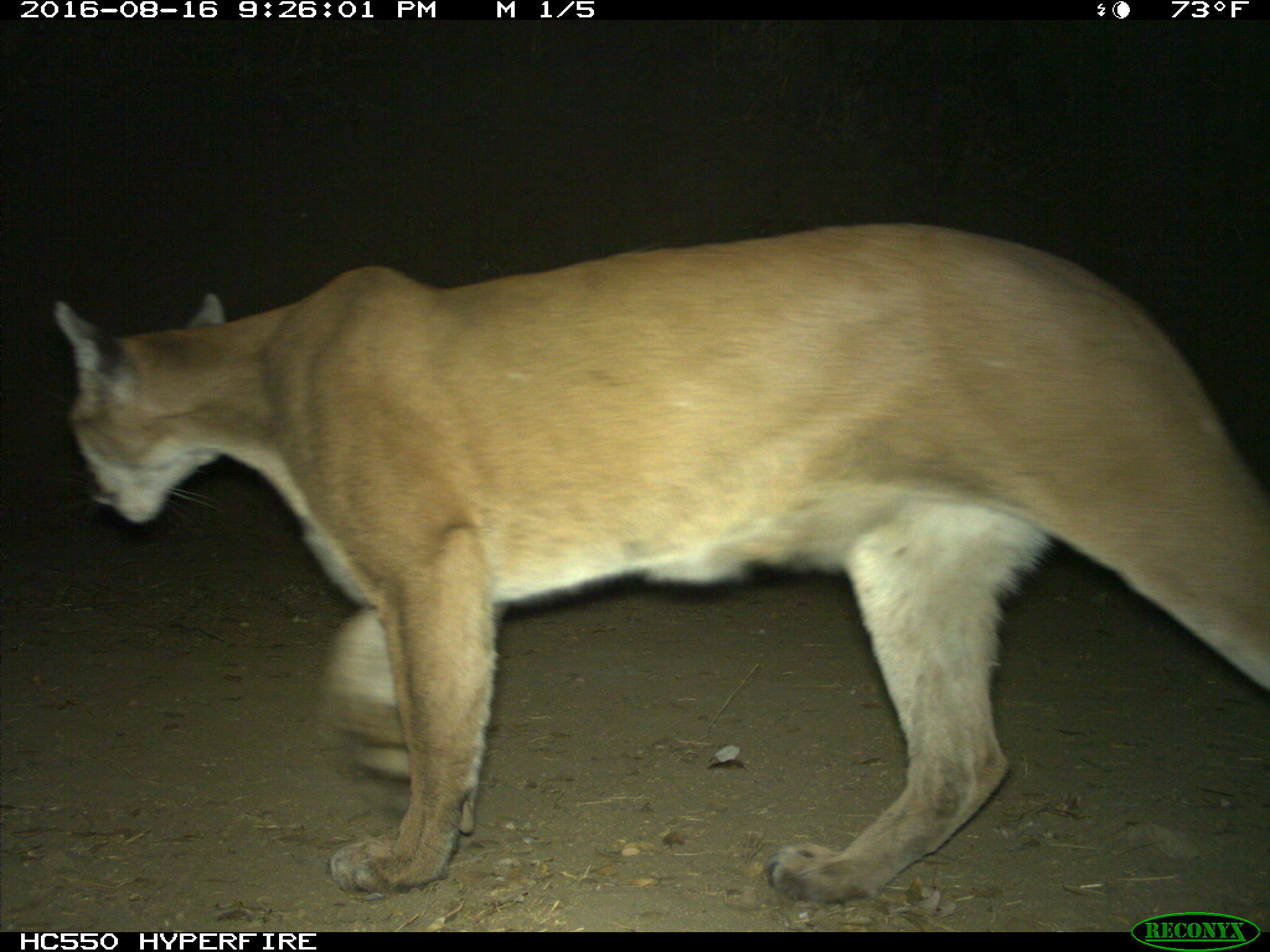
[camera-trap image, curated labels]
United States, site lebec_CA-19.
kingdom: Animalia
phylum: Chordata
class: Mammalia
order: Carnivora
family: Felidae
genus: Puma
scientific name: Puma concolor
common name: mountain lion